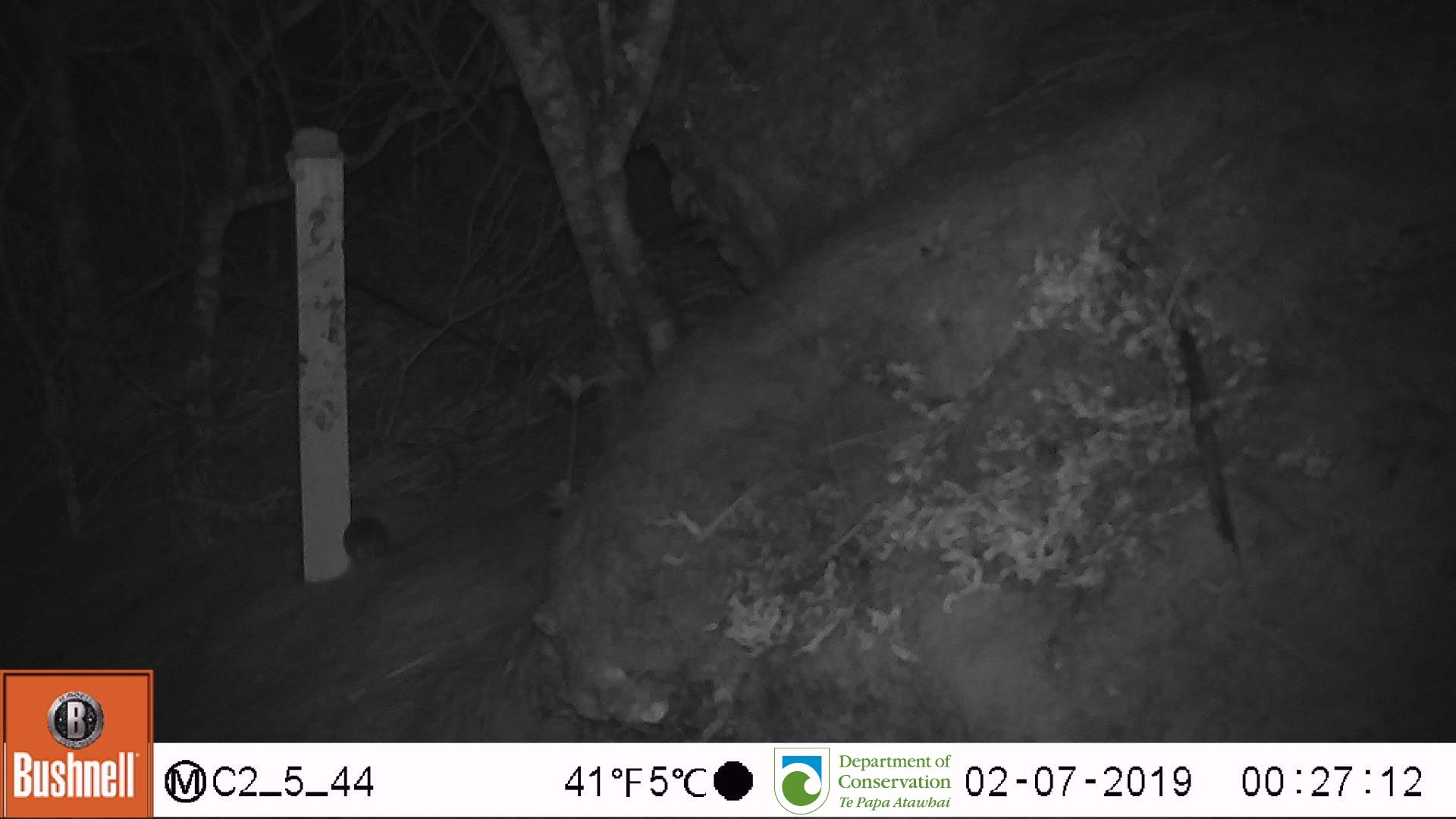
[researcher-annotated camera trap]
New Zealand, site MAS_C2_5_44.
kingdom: Animalia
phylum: Chordata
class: Mammalia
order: Rodentia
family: Muridae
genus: Mus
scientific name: Mus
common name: mouse